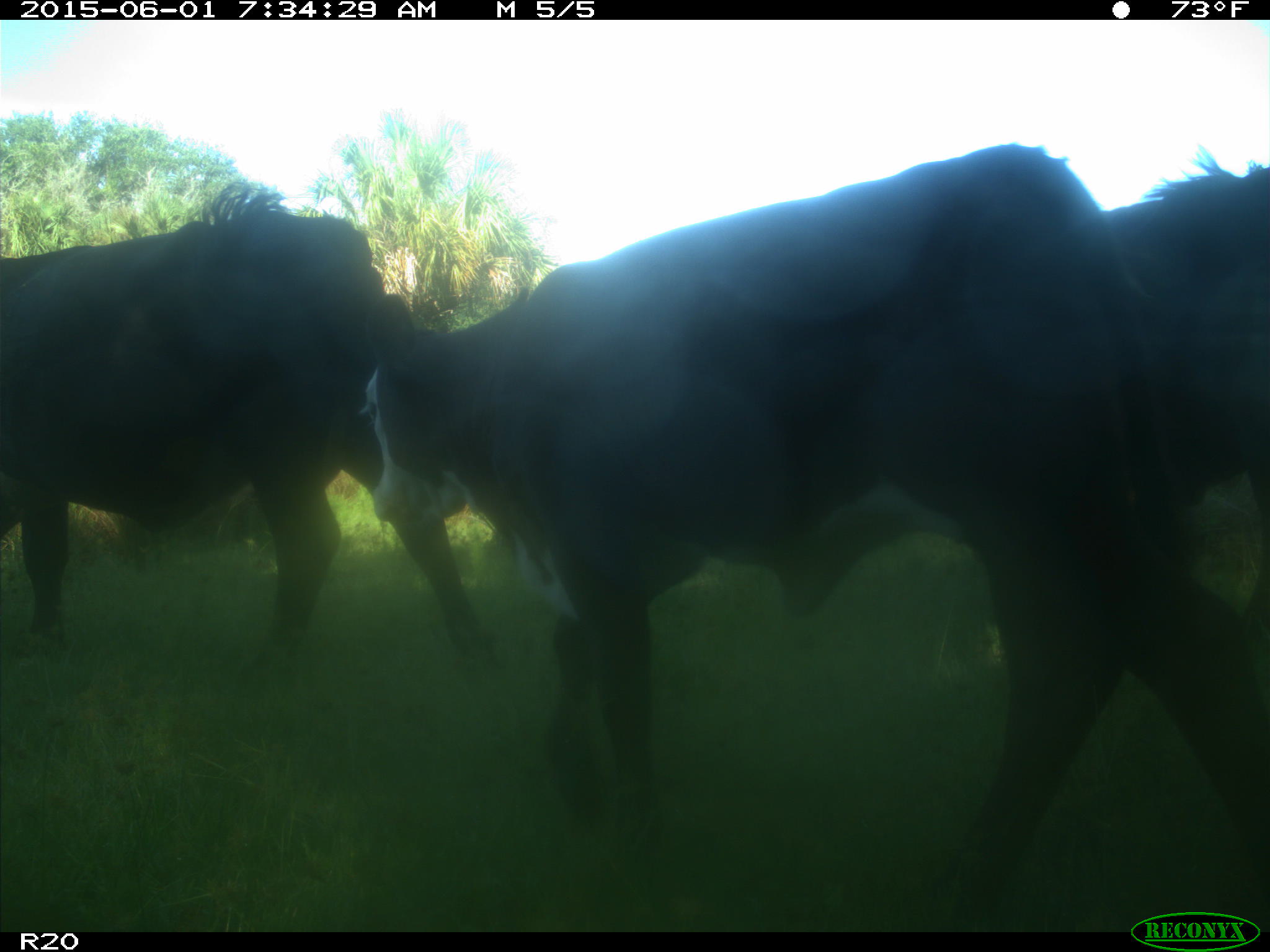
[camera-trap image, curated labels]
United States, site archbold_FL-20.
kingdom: Animalia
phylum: Chordata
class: Mammalia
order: Artiodactyla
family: Bovidae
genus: Bos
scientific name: Bos taurus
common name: domestic cow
Bos taurus (domestic cow).